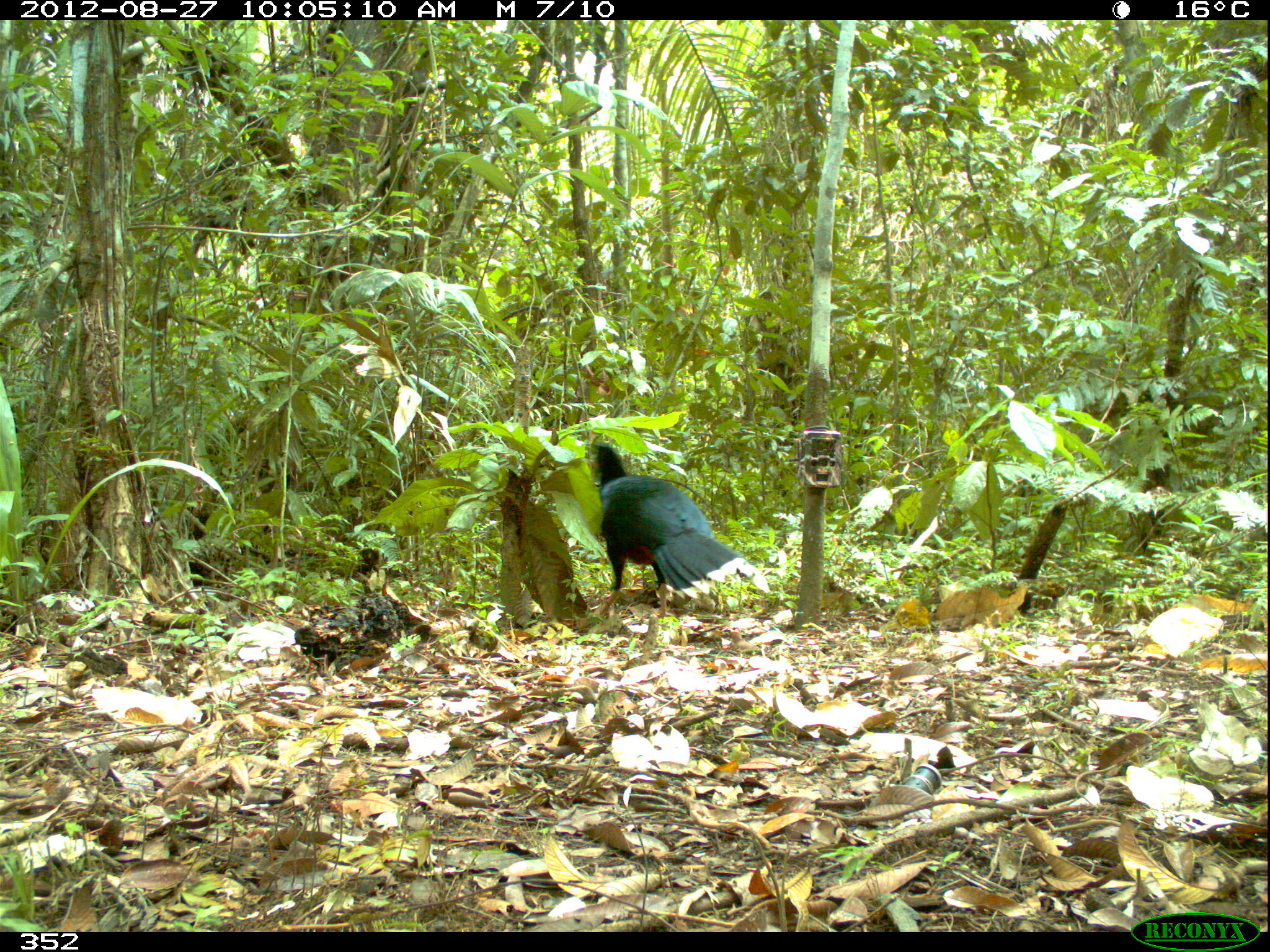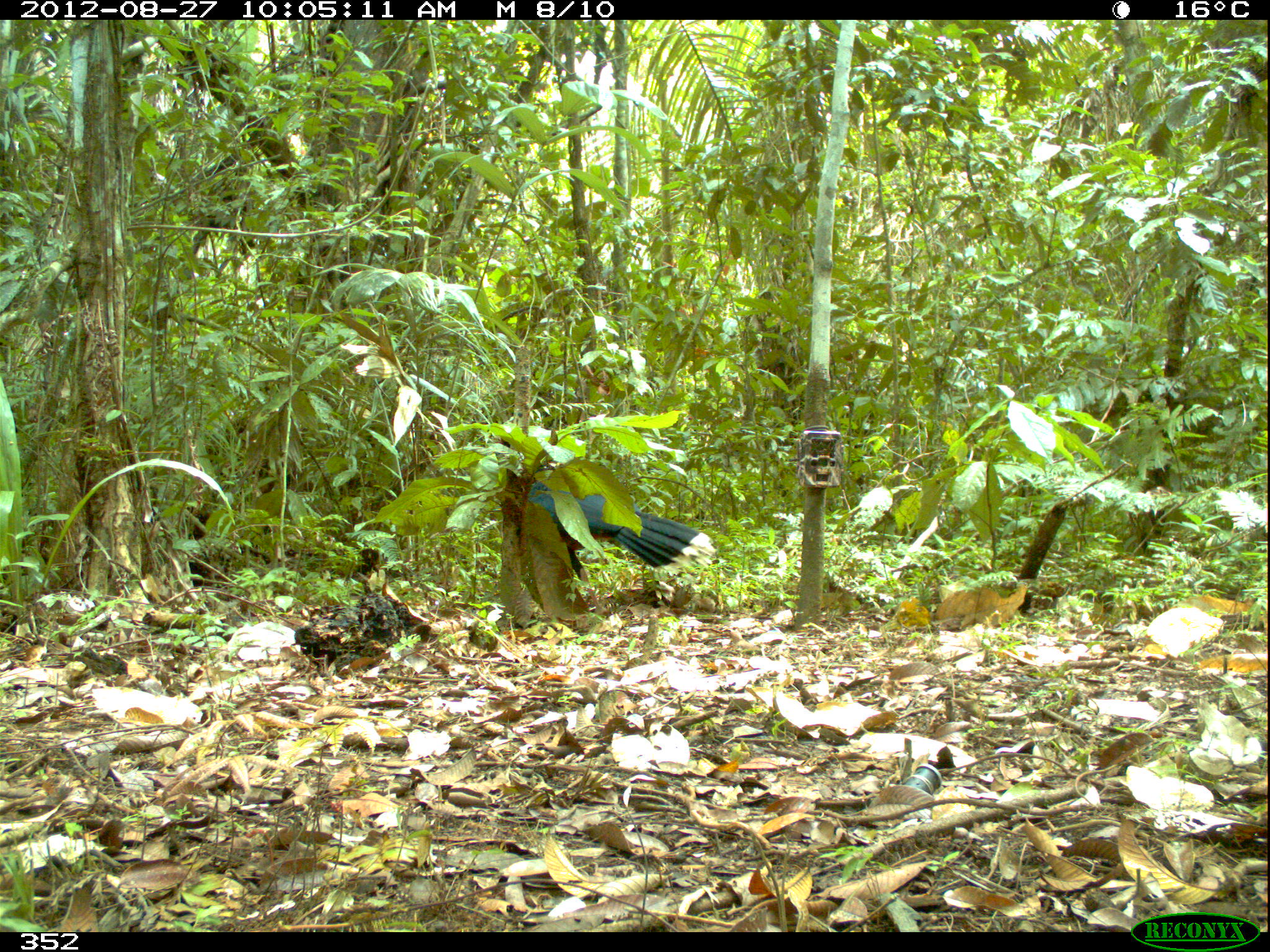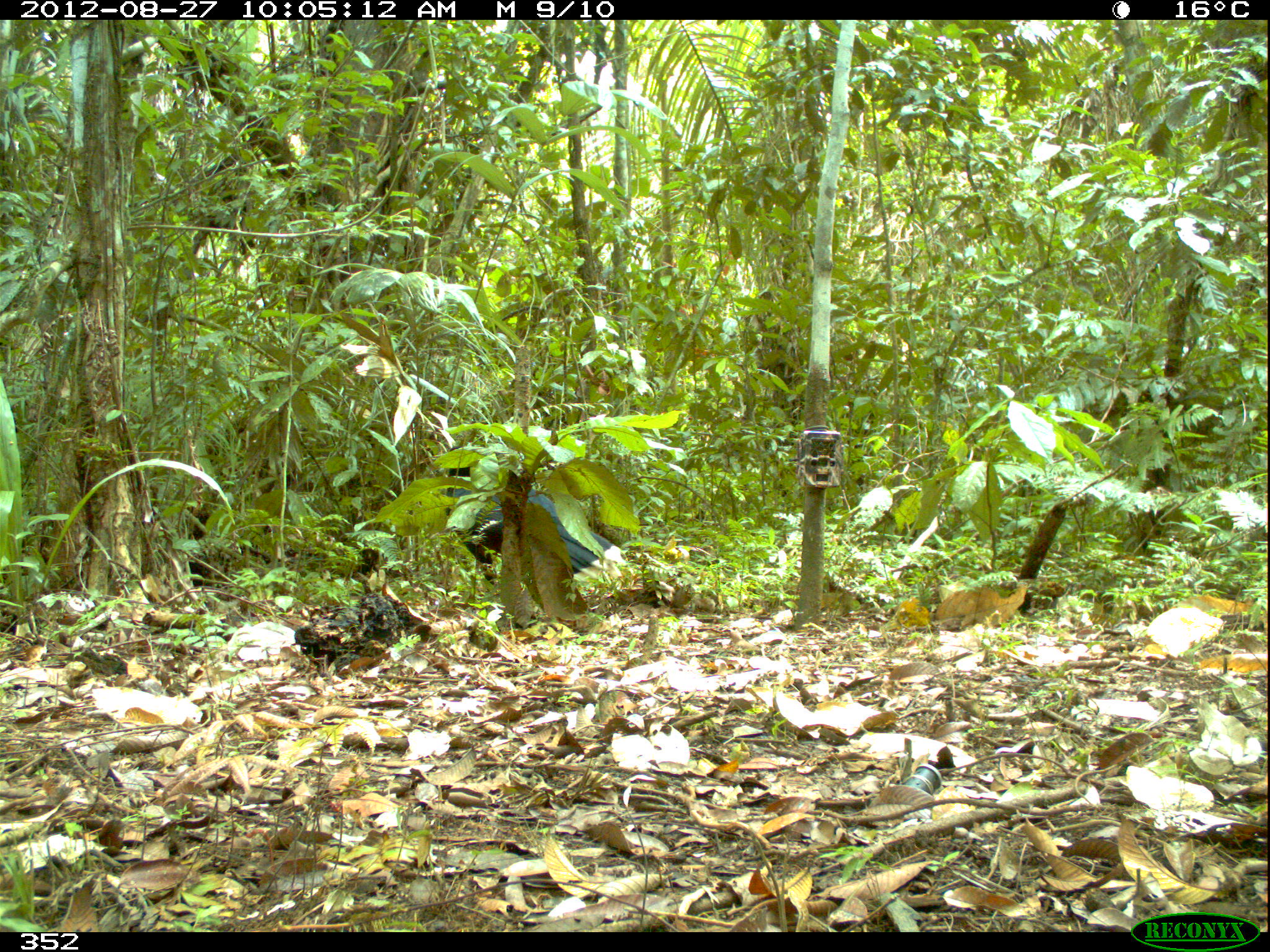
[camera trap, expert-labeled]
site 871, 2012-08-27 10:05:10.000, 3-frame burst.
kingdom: Animalia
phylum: Chordata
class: Aves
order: Galliformes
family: Cracidae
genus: Mitu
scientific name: Mitu tuberosum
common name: razor-billed curassow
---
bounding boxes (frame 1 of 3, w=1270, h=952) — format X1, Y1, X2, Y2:
mitu tuberosum: 591, 437, 769, 619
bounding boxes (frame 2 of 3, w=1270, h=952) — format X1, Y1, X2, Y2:
mitu tuberosum: 527, 462, 714, 616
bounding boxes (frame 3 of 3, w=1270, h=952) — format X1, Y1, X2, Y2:
mitu tuberosum: 443, 444, 627, 593